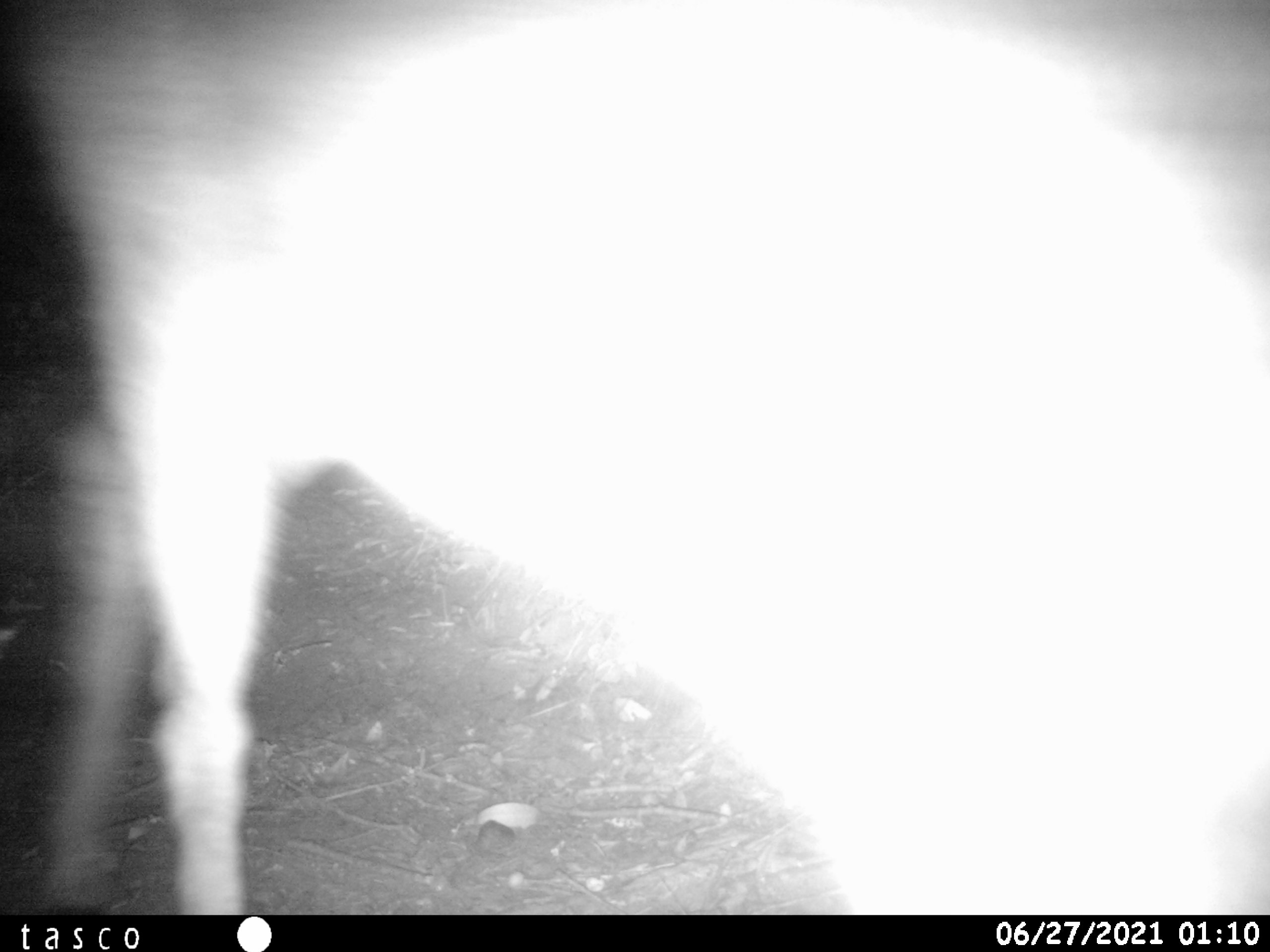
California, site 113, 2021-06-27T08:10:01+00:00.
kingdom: Animalia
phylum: Chordata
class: Mammalia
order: Artiodactyla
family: Cervidae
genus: Odocoileus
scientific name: Odocoileus hemionus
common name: mule deer